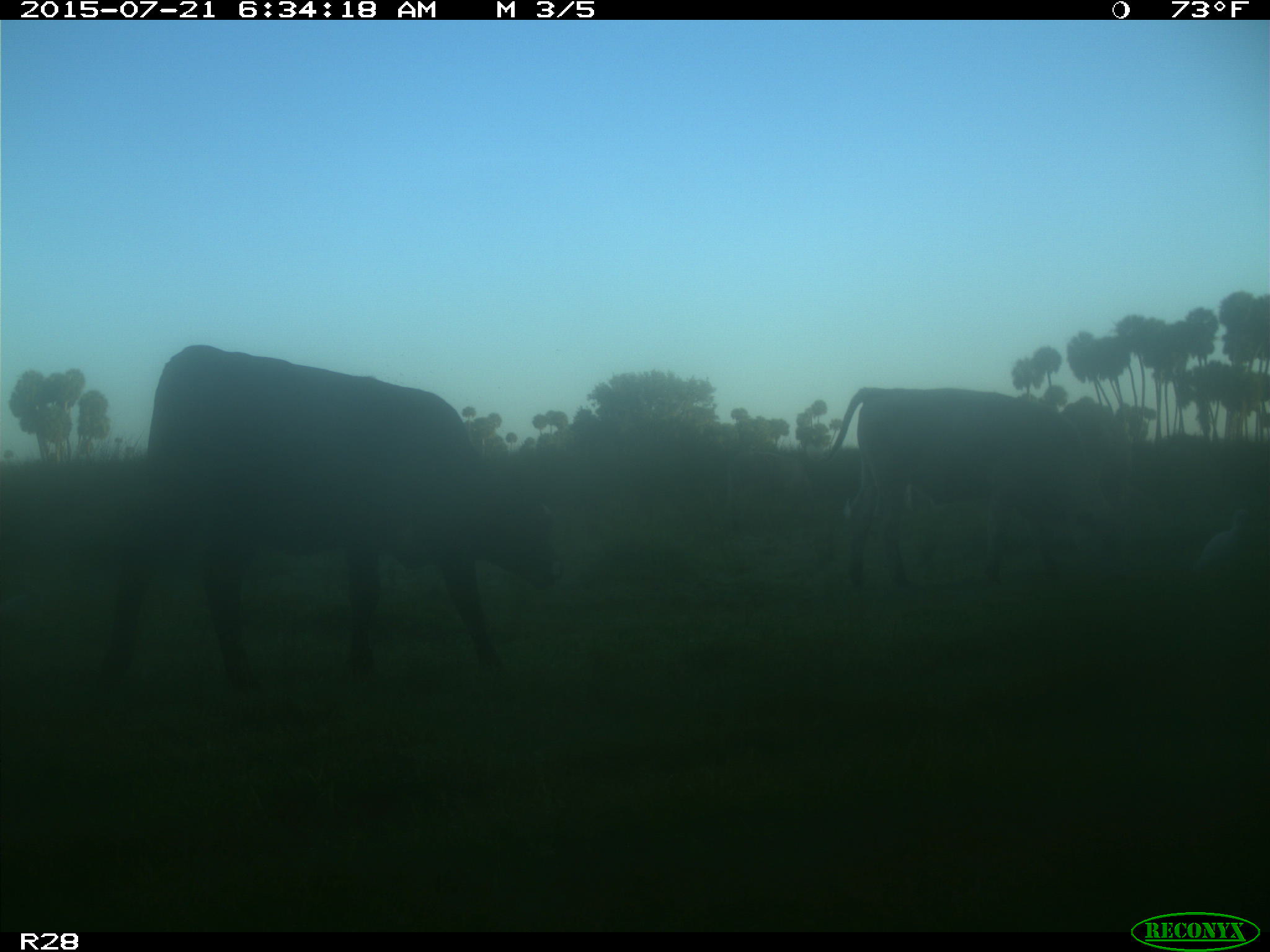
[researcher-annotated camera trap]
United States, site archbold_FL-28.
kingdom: Animalia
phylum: Chordata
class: Mammalia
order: Artiodactyla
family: Bovidae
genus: Bos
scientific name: Bos taurus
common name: domestic cow